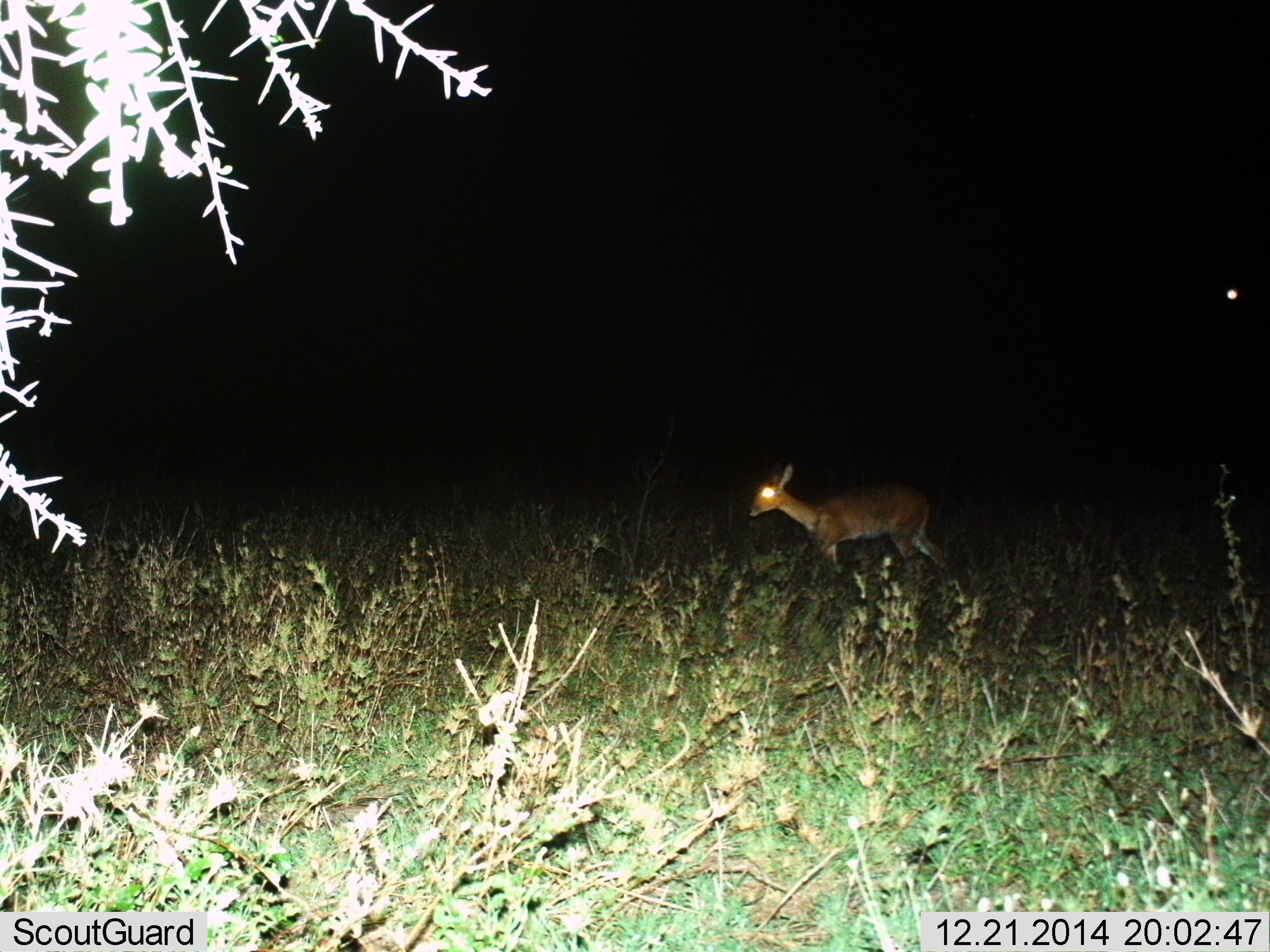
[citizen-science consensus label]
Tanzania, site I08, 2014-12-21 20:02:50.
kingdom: Animalia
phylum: Chordata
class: Mammalia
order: Artiodactyla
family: Bovidae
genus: Madoqua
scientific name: Madoqua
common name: dikdik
Dikdik (Madoqua), count 1. Behavior (volunteer vote fractions): standing 50%, resting 0%, moving 50%, interacting 0%. Young present (vote fraction): 0%. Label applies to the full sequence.